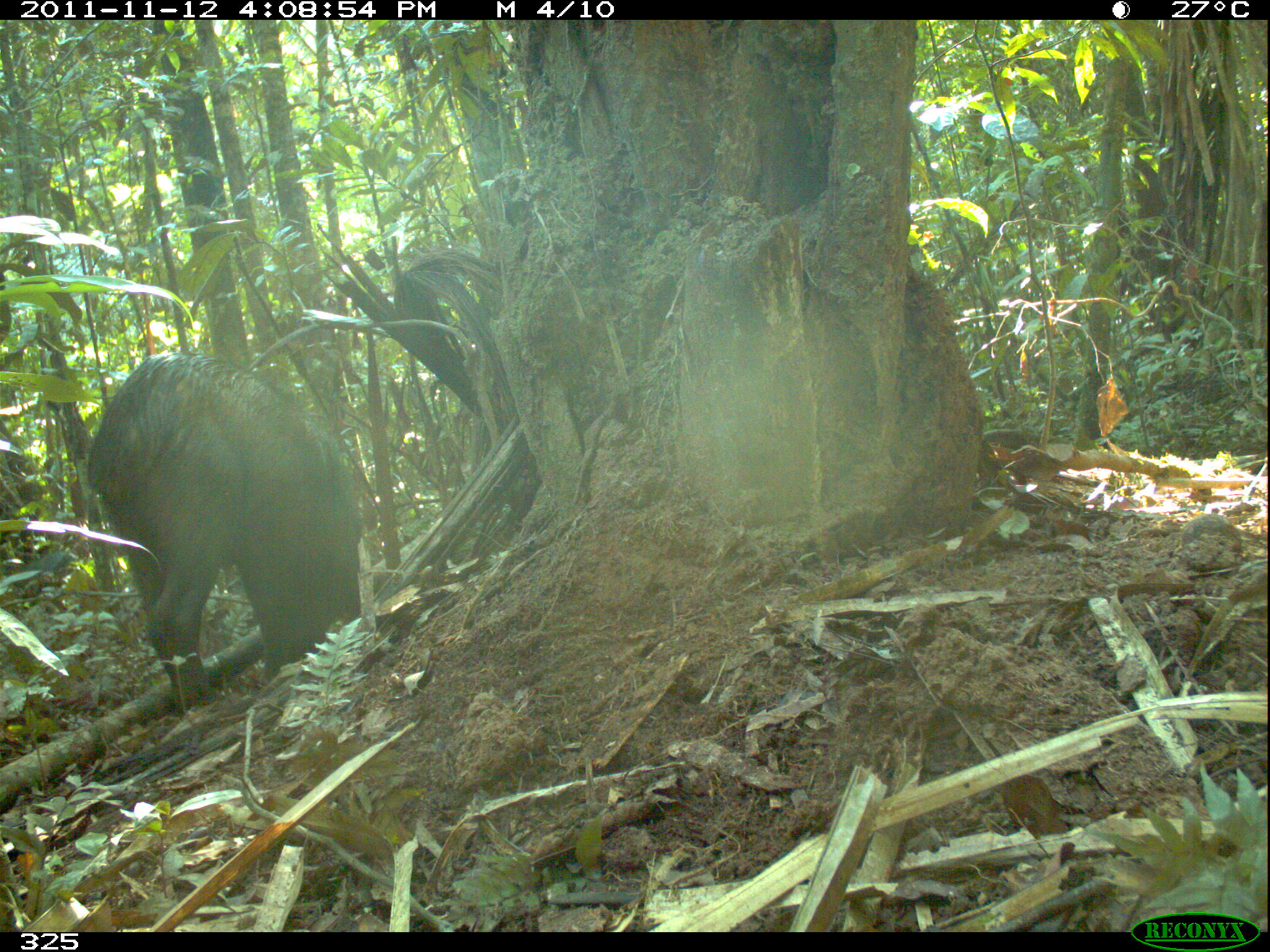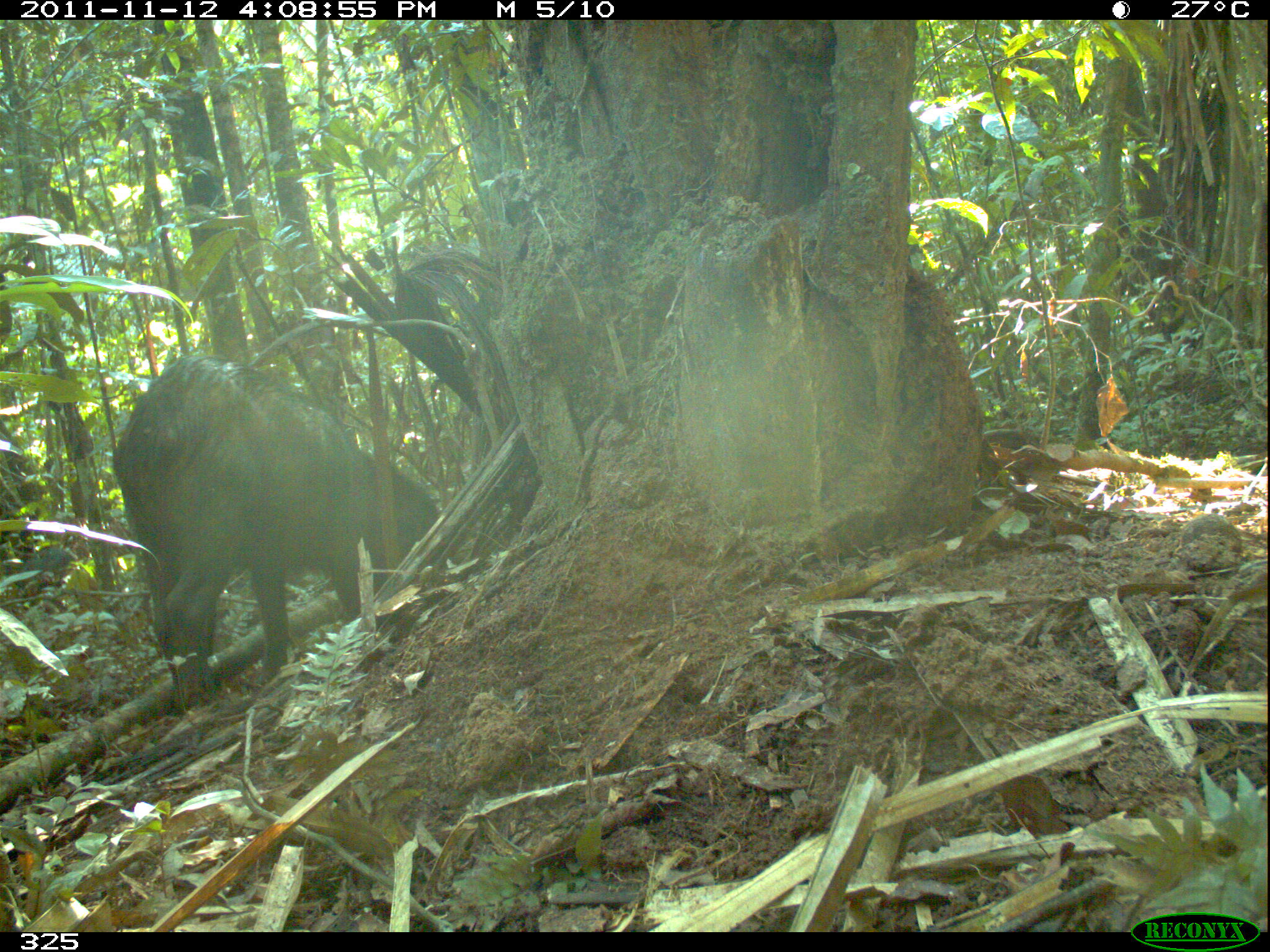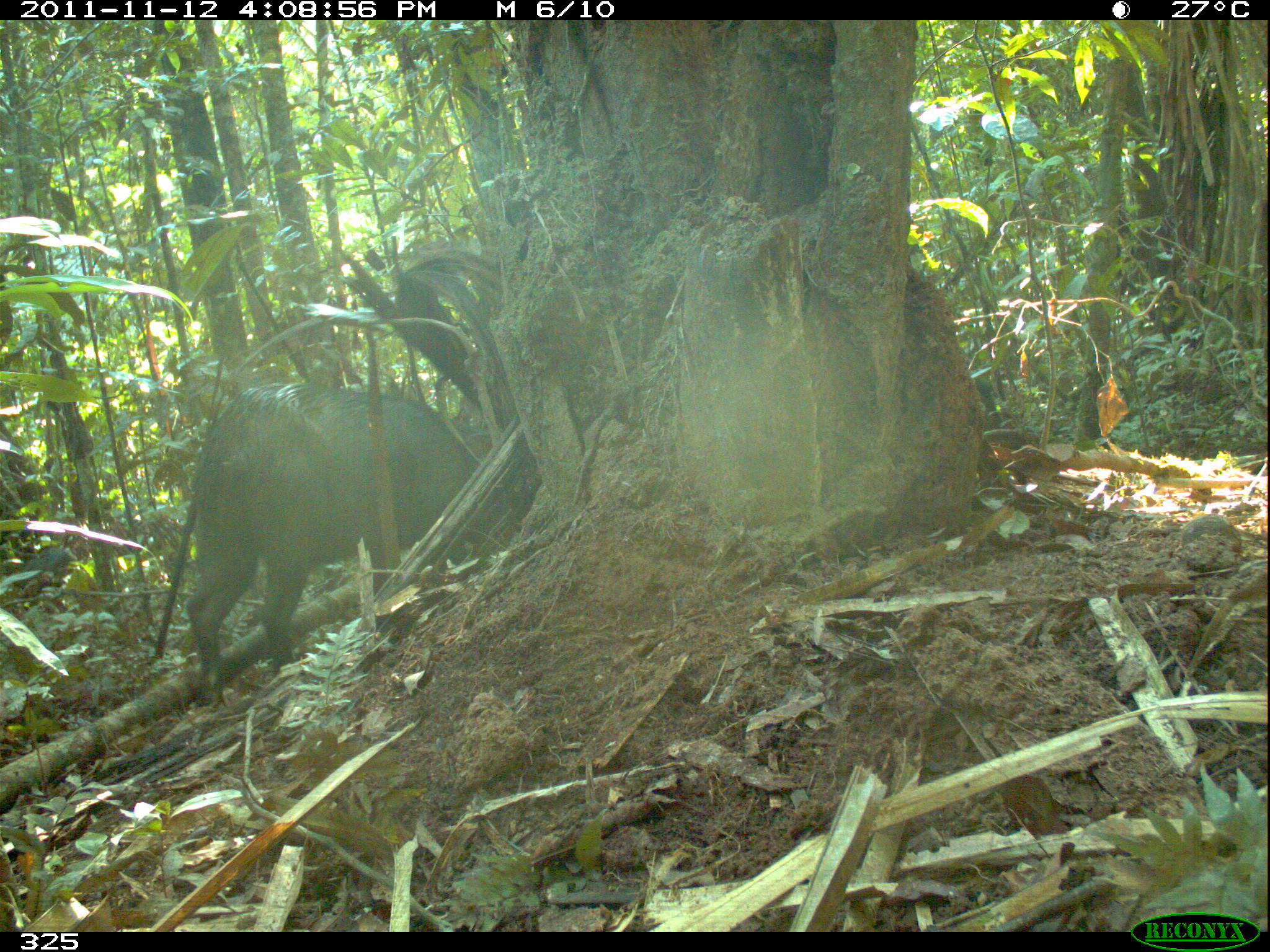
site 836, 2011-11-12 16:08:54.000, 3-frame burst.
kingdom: Animalia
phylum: Chordata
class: Mammalia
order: Artiodactyla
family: Tayassuidae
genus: Tayassu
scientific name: Tayassu pecari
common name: white-lipped peccary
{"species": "Tayassu pecari (white-lipped peccary)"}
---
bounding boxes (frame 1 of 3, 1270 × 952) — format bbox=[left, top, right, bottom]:
tayassu pecari: bbox=[81, 354, 359, 705]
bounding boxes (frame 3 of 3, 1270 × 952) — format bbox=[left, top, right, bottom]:
tayassu pecari: bbox=[188, 384, 501, 699]